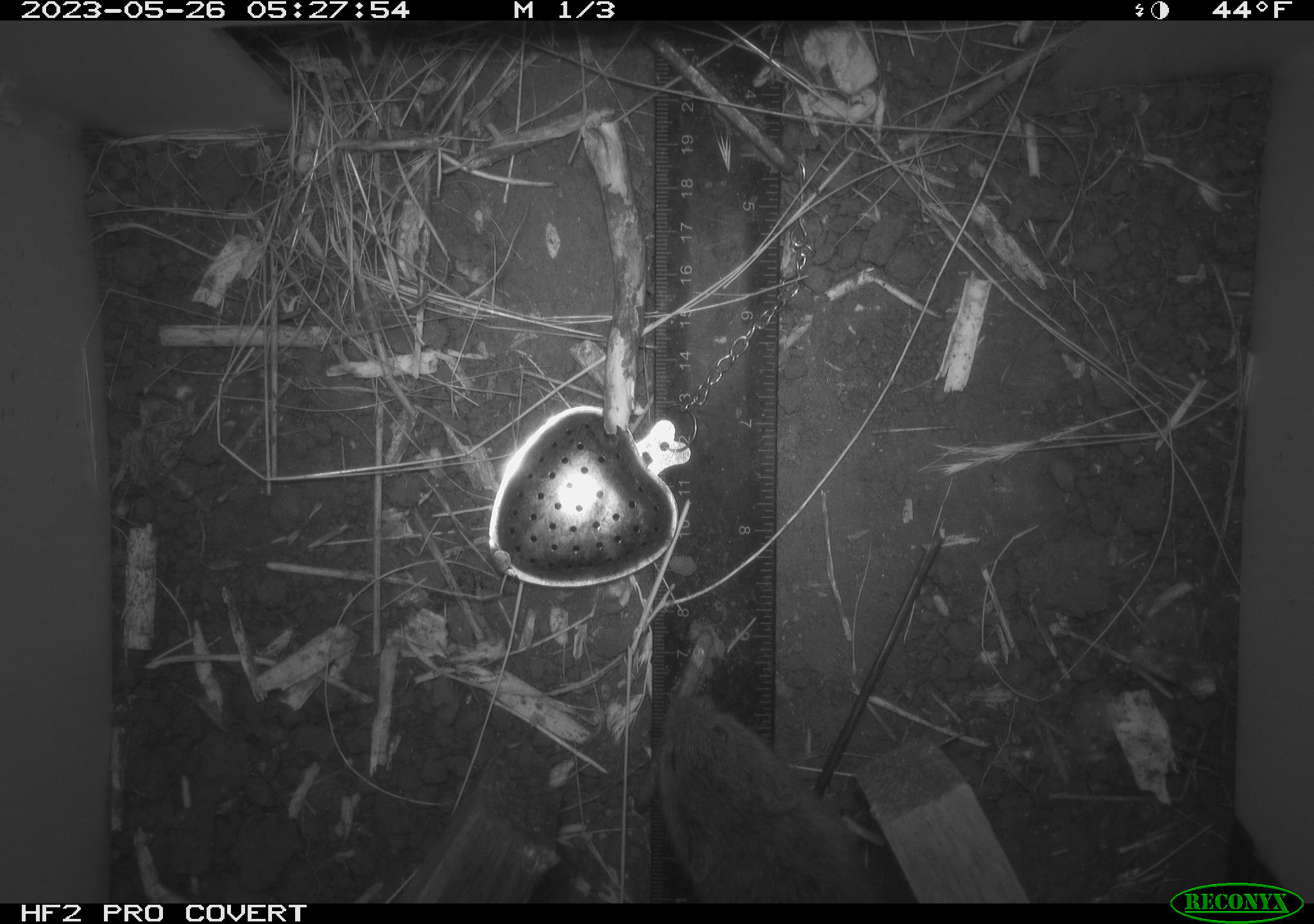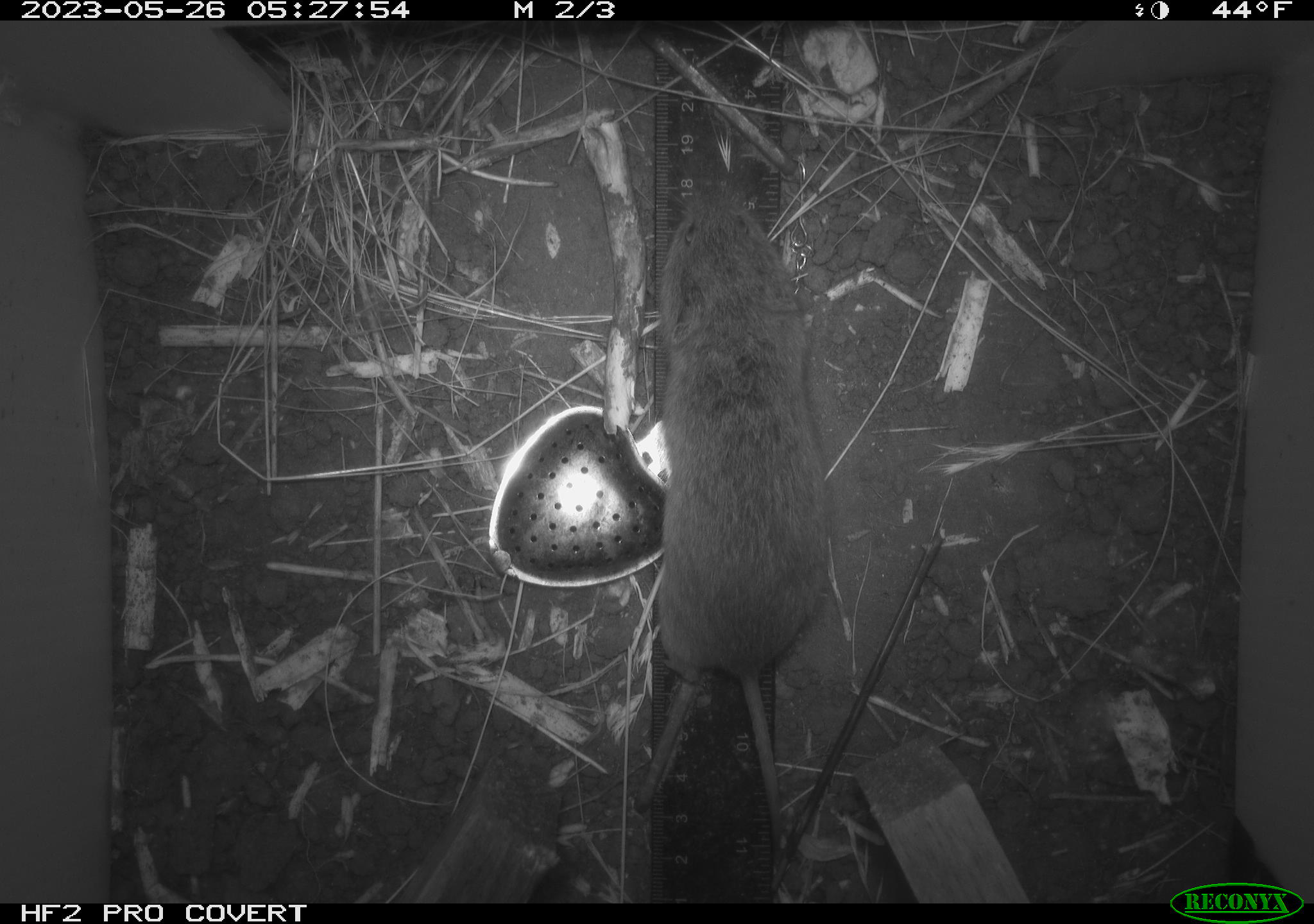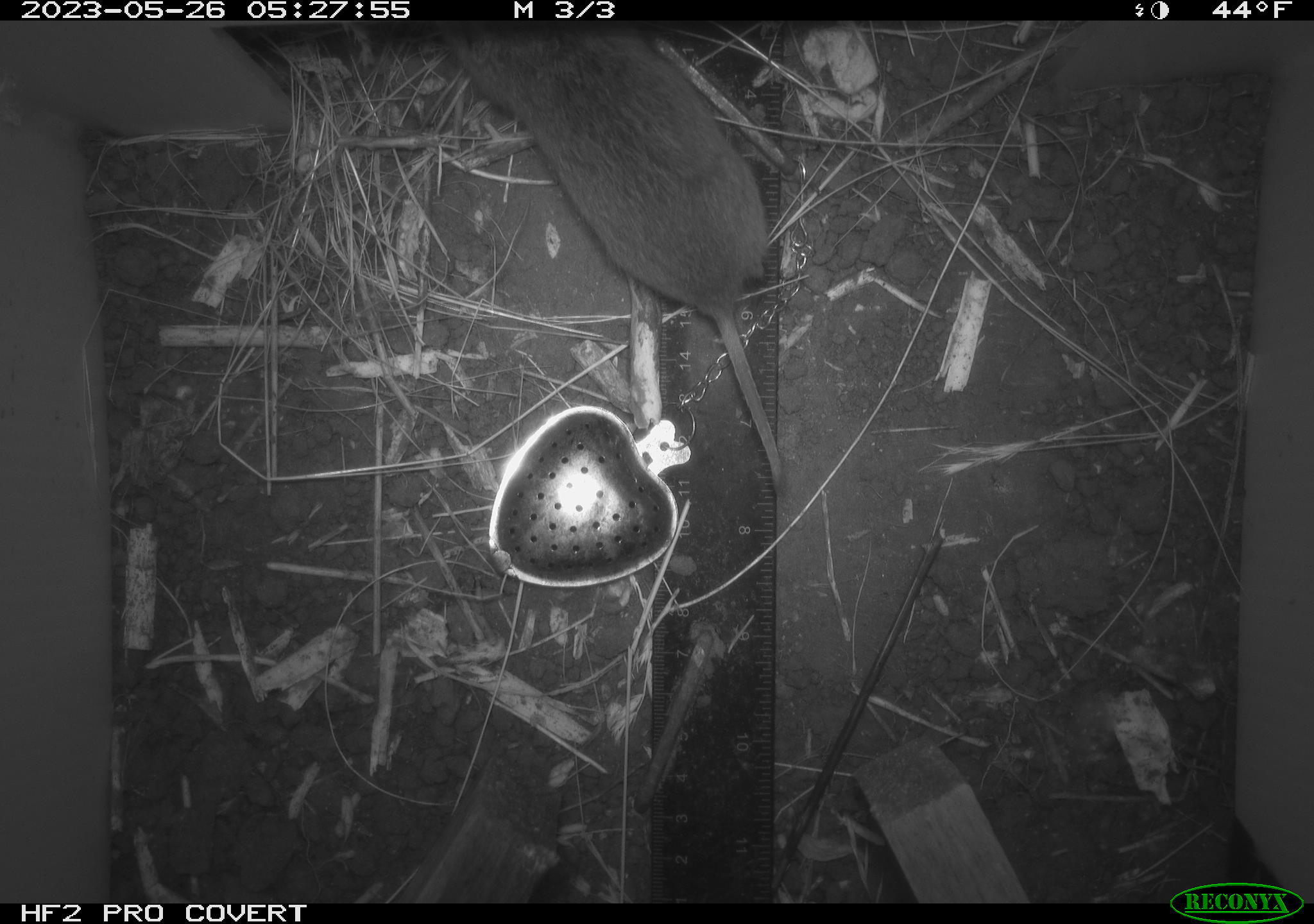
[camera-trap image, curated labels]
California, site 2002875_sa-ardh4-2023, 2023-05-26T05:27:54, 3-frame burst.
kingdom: Animalia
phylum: Chordata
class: Mammalia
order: Rodentia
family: Cricetidae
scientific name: Arvicolinae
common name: voles, lemmings, and muskrats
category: arvicolinae subfamily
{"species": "arvicolinae subfamily (voles, lemmings, and muskrats) (Arvicolinae)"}